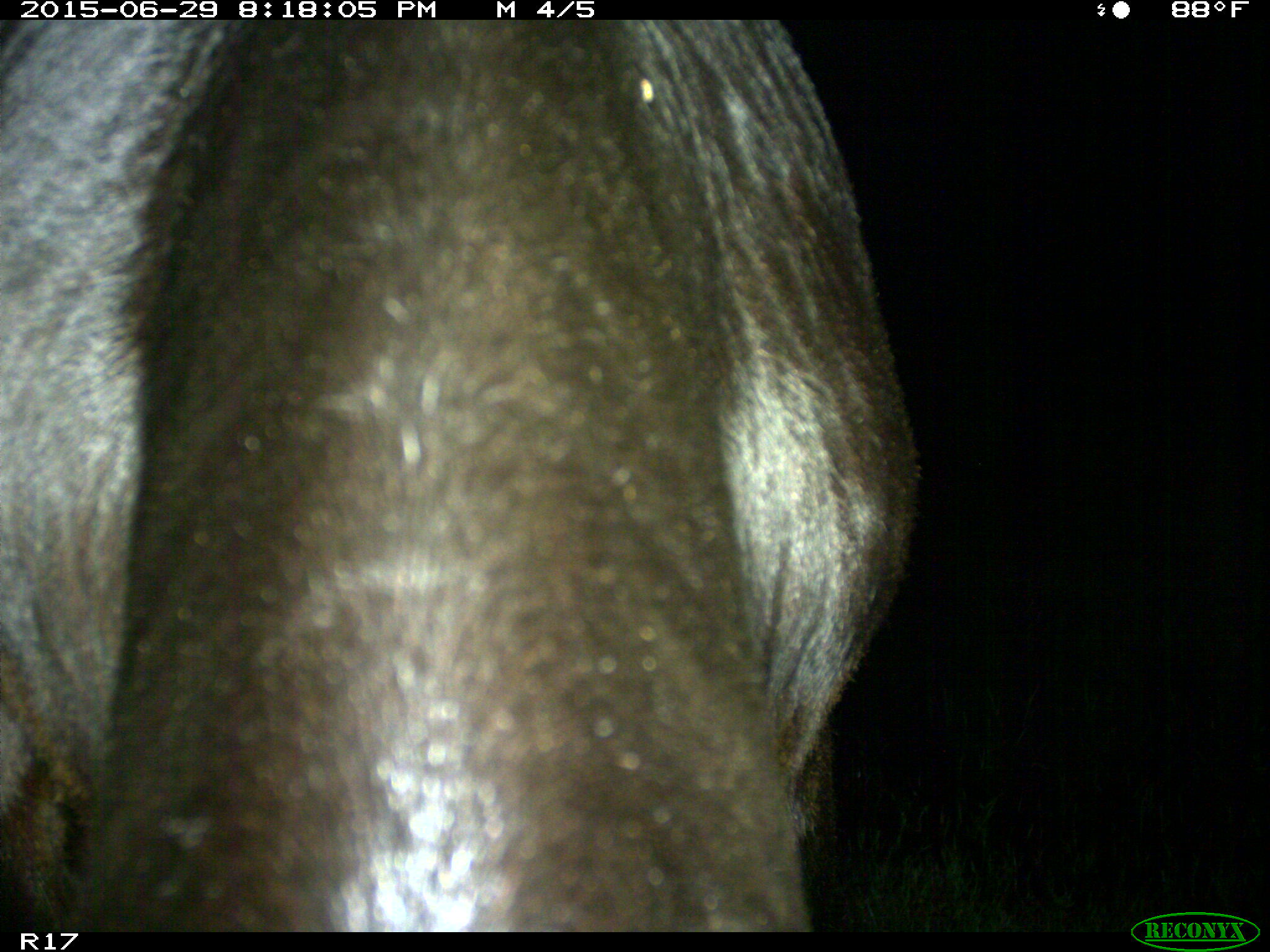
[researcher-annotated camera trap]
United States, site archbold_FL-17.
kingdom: Animalia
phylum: Chordata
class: Mammalia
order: Artiodactyla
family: Bovidae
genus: Bos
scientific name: Bos taurus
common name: domestic cow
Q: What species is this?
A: Bos taurus (domestic cow).